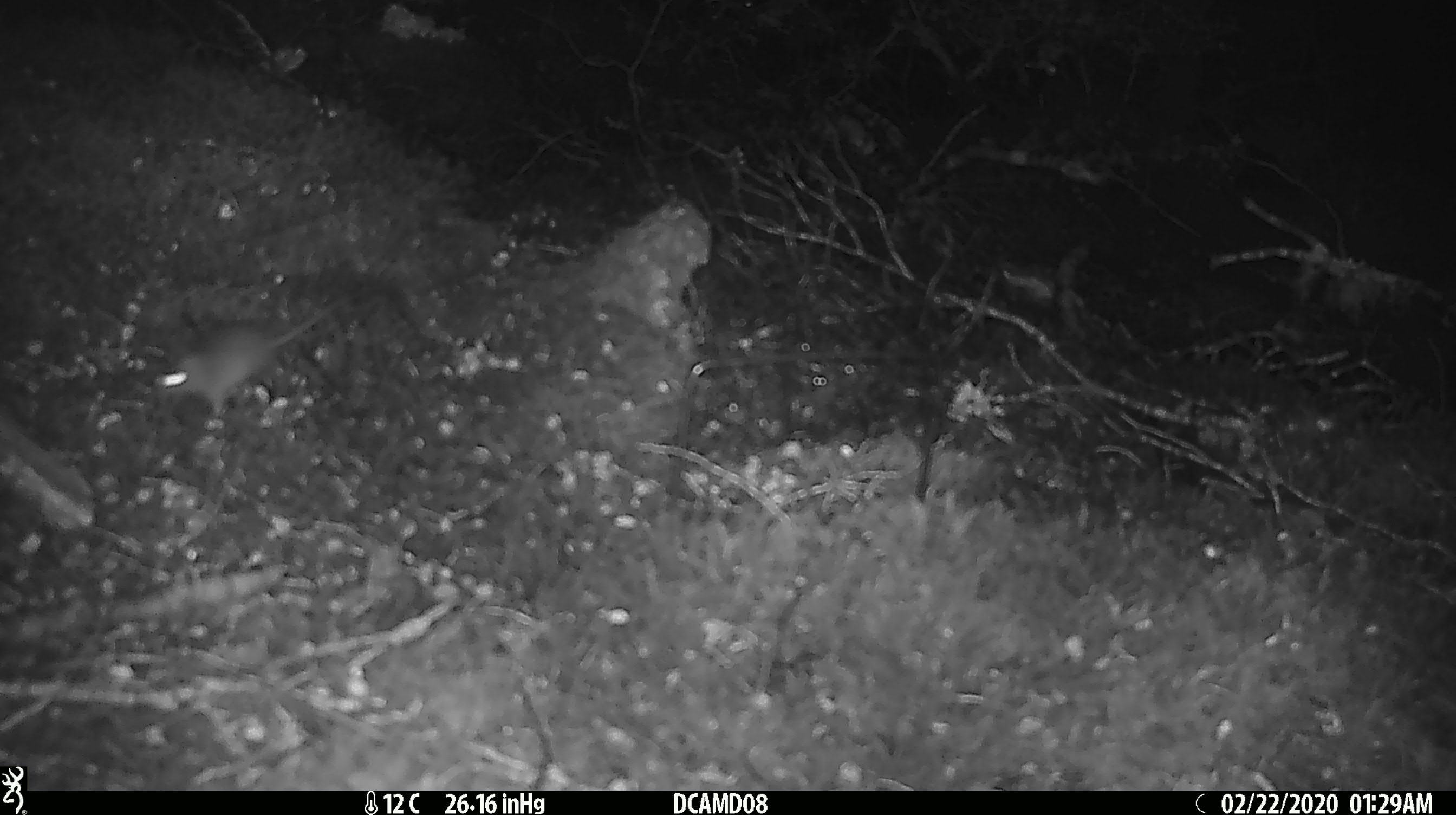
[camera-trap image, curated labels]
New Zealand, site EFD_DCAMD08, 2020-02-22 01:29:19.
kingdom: Animalia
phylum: Chordata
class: Mammalia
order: Rodentia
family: Muridae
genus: Mus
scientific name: Mus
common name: mouse